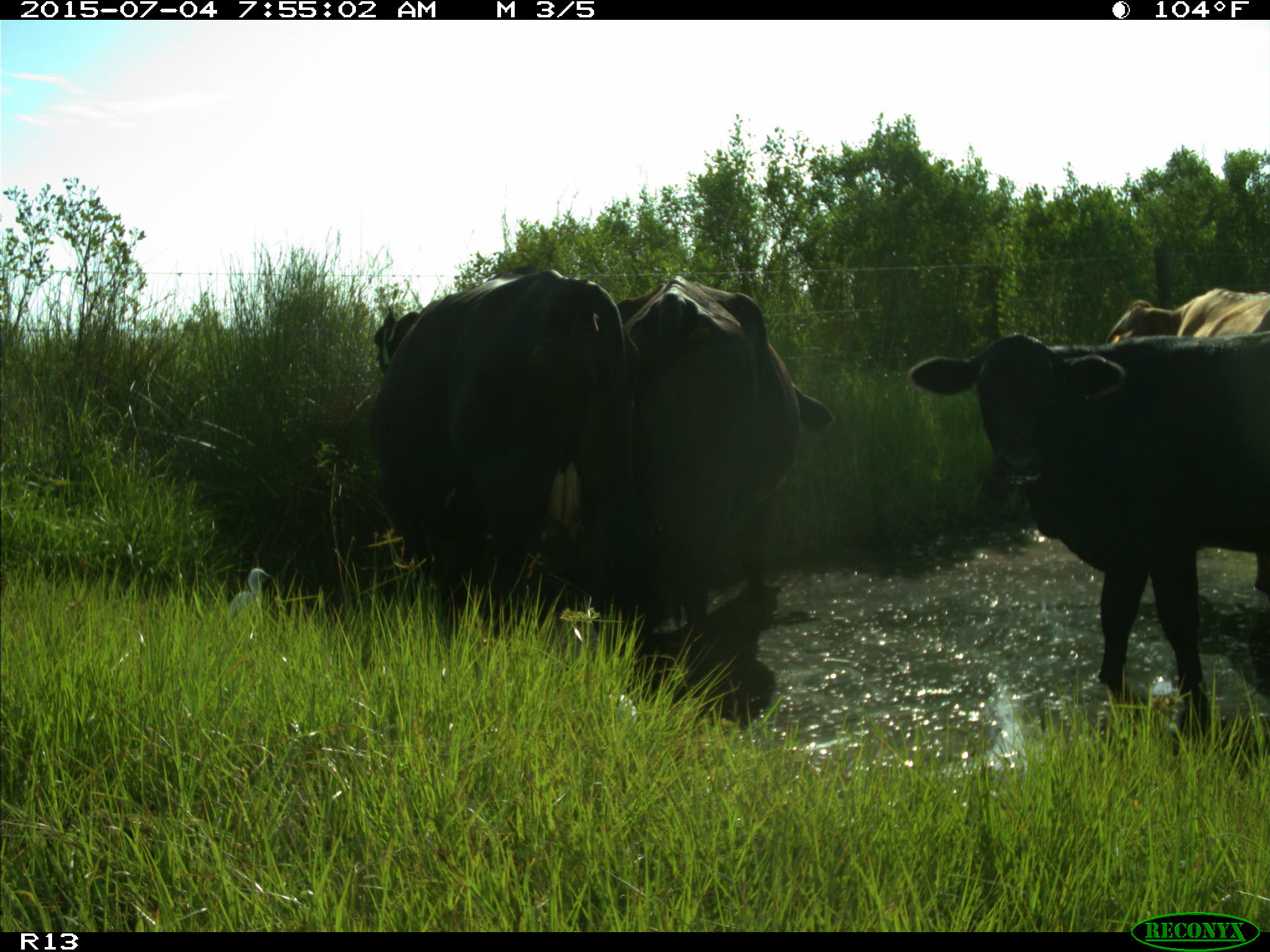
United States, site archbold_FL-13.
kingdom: Animalia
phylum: Chordata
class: Mammalia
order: Artiodactyla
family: Bovidae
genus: Bos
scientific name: Bos taurus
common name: domestic cow